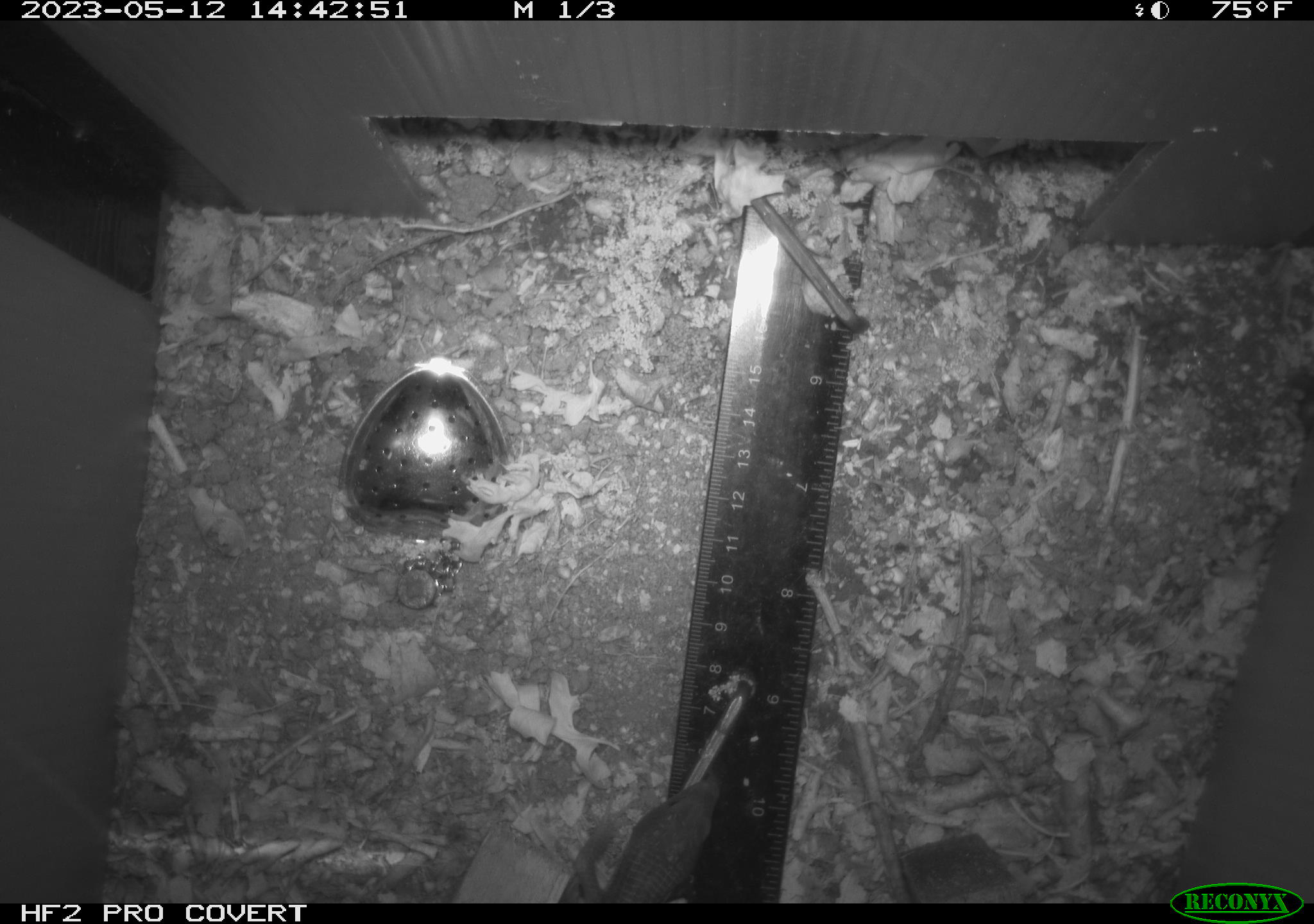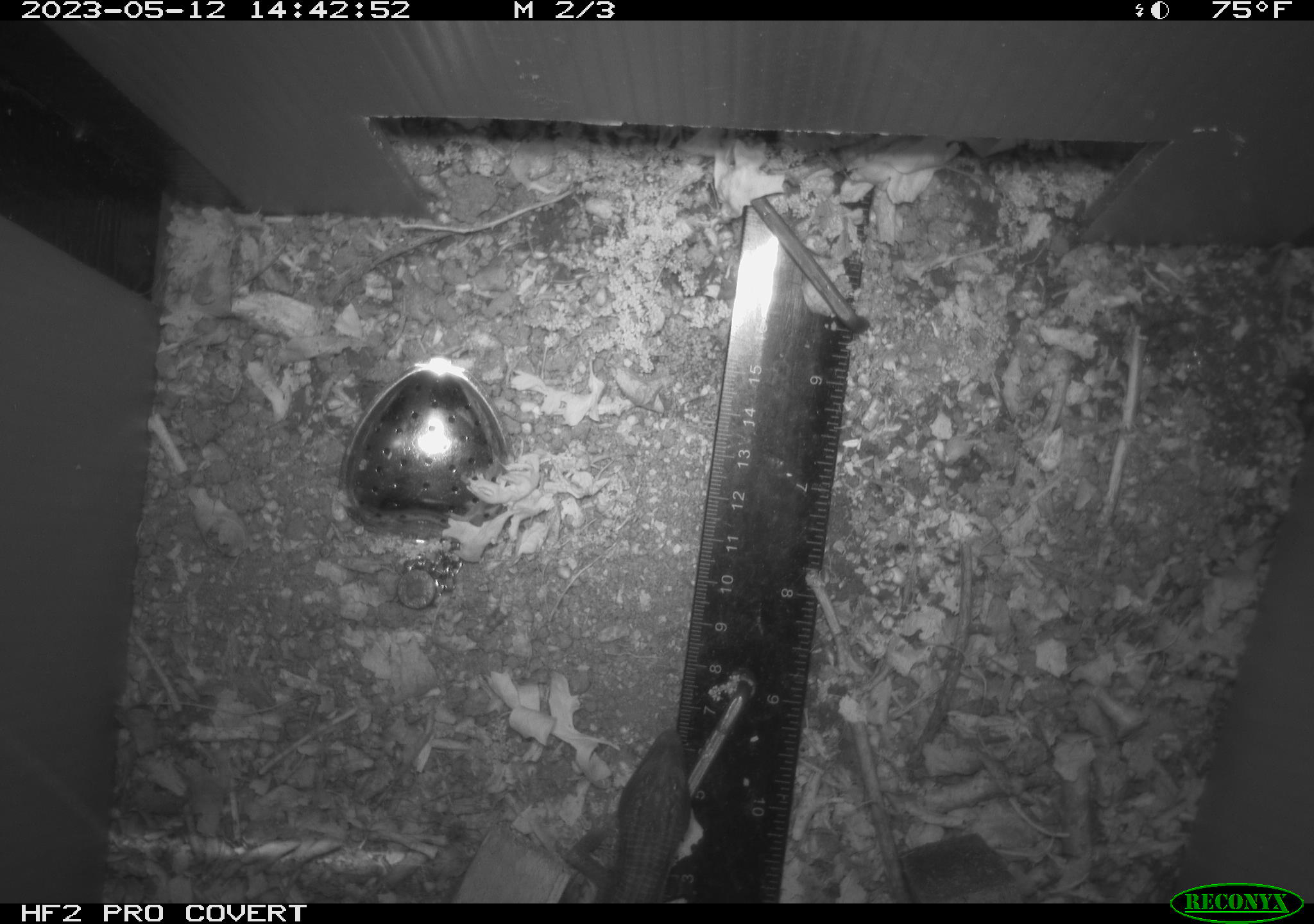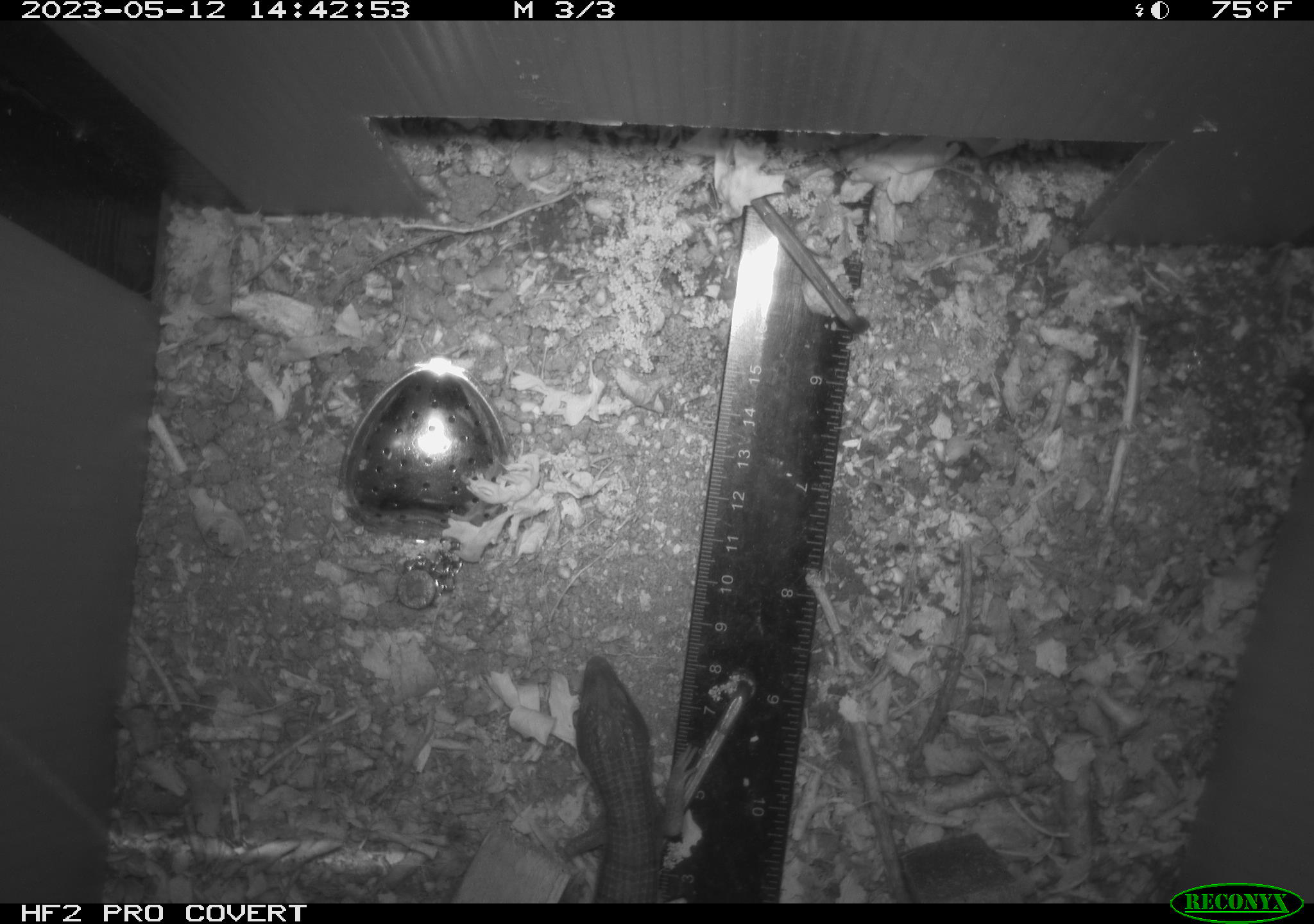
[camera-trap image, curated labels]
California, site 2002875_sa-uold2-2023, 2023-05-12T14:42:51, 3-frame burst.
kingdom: Animalia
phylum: Chordata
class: Reptilia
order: Squamata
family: Anguidae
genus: Elgaria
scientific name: Elgaria multicarinata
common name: southern alligator lizard